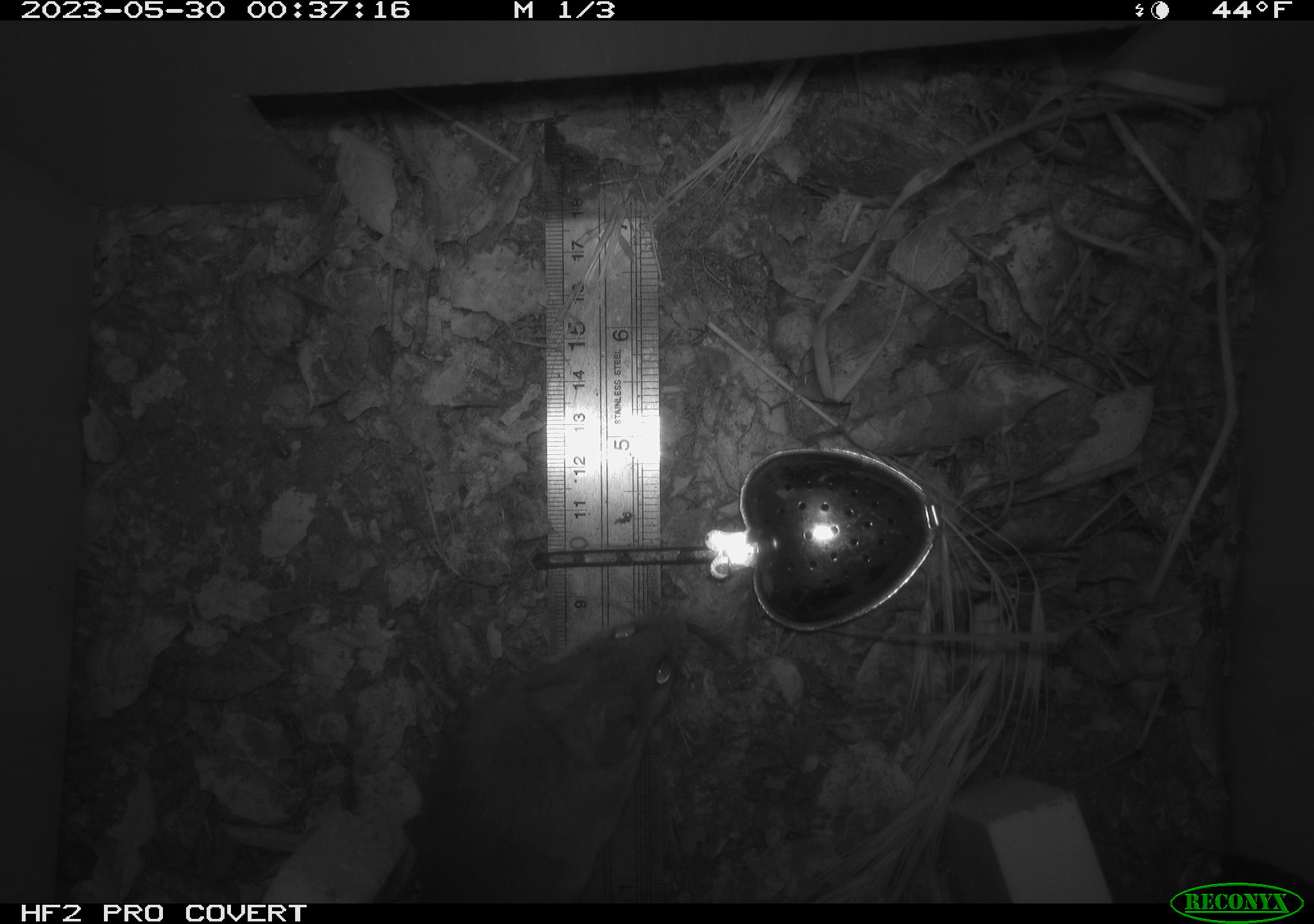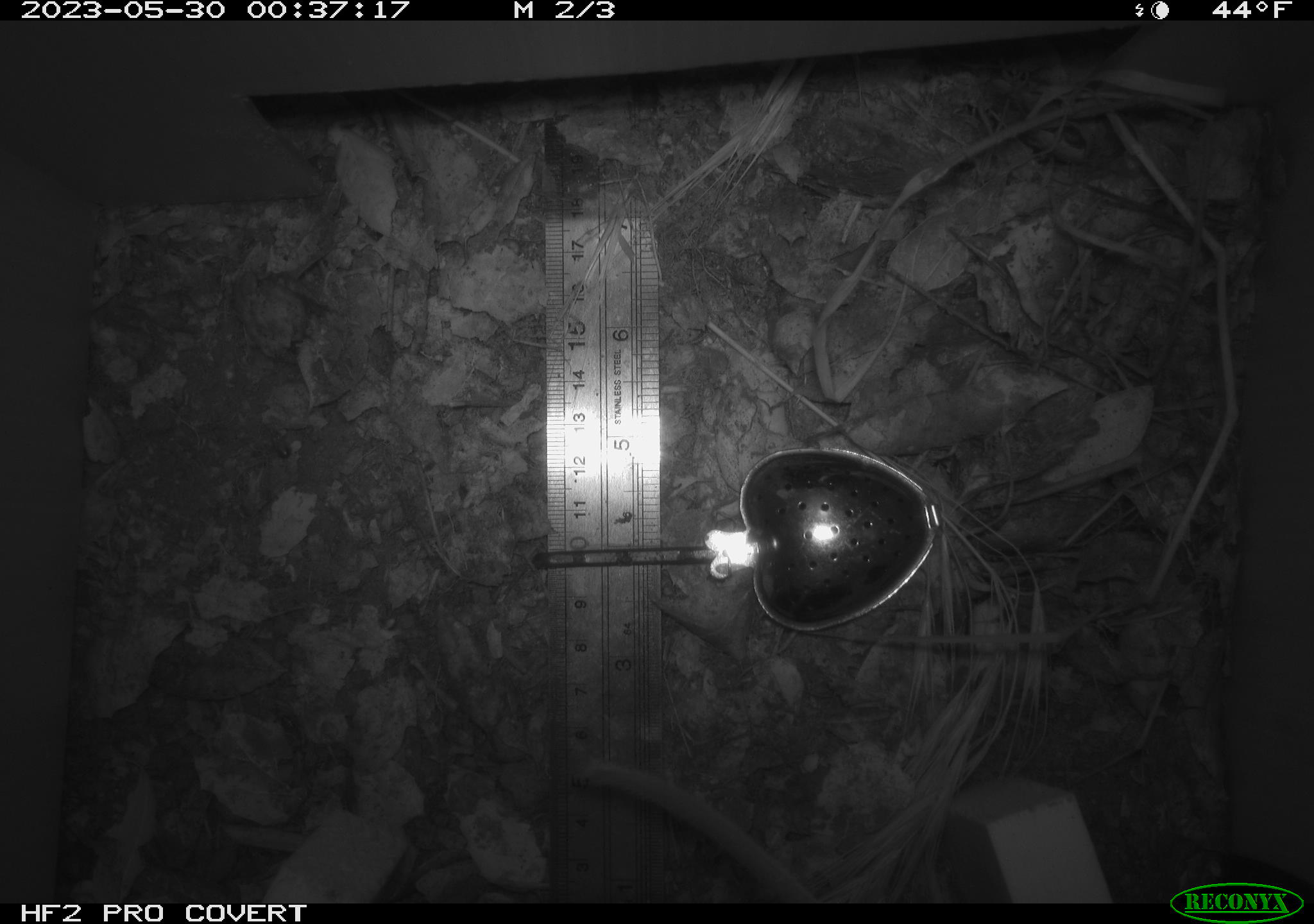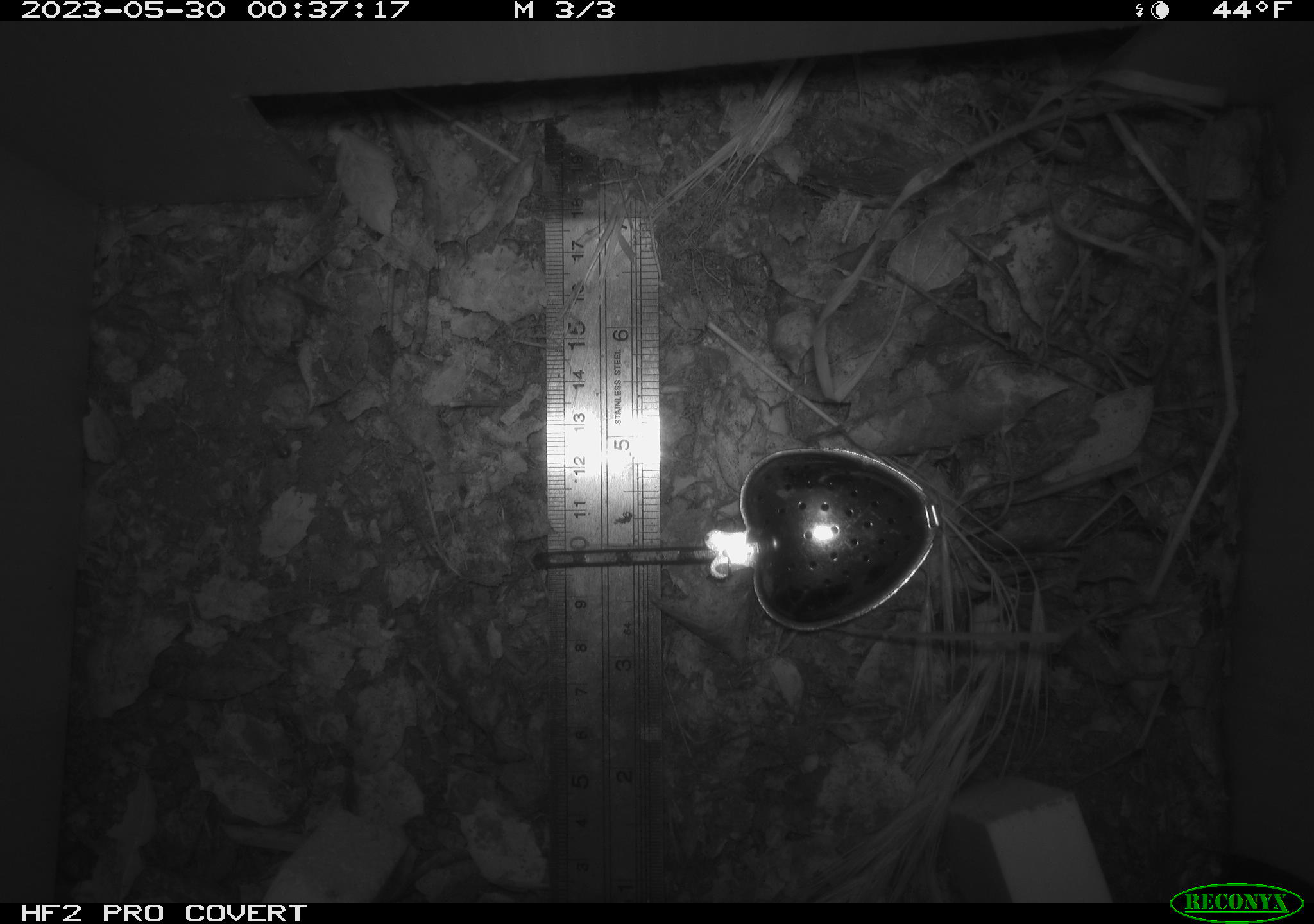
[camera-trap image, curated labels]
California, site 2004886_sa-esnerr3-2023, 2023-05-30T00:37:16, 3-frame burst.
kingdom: Animalia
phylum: Chordata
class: Mammalia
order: Rodentia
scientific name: Rodentia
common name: mouse species